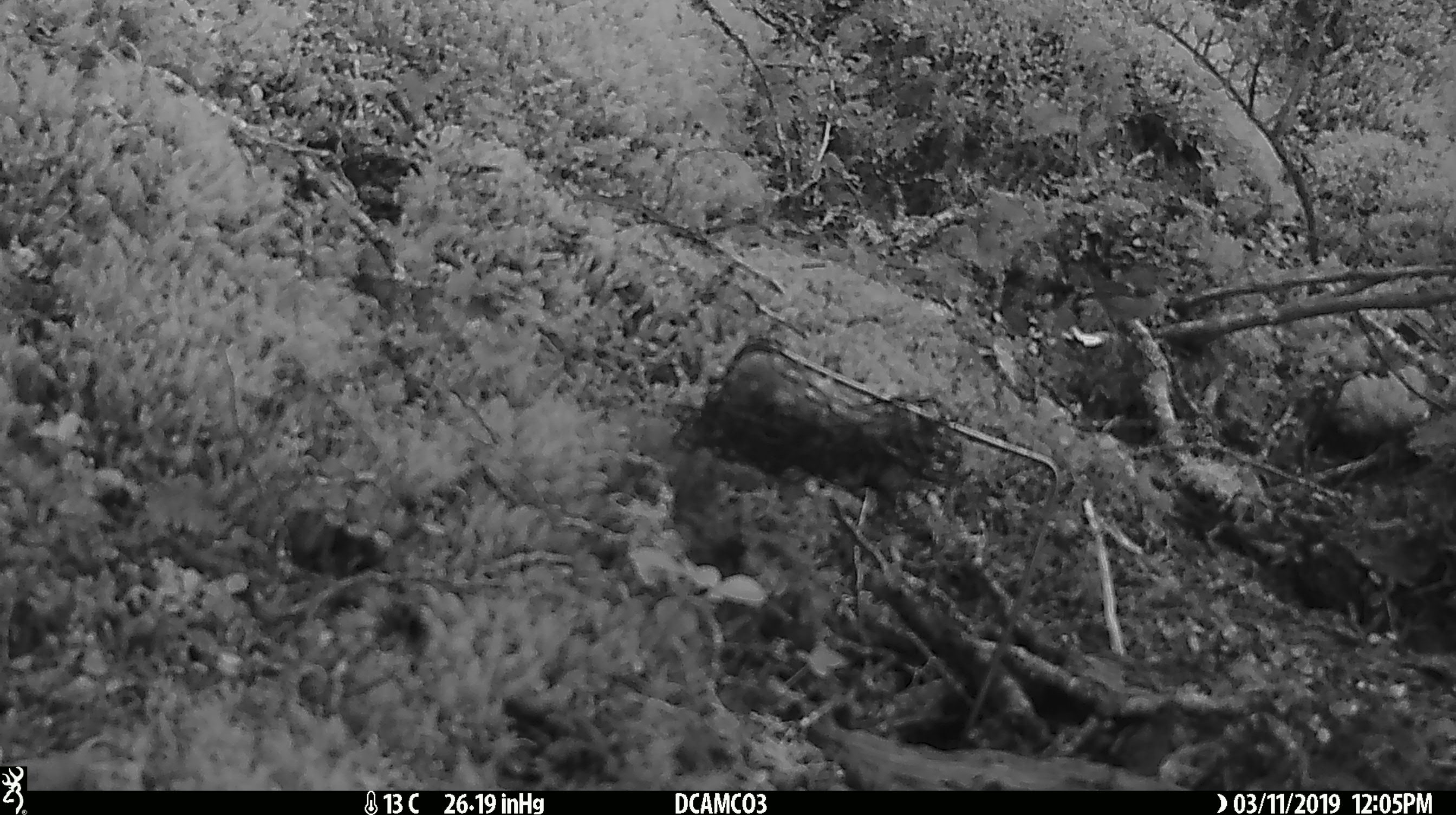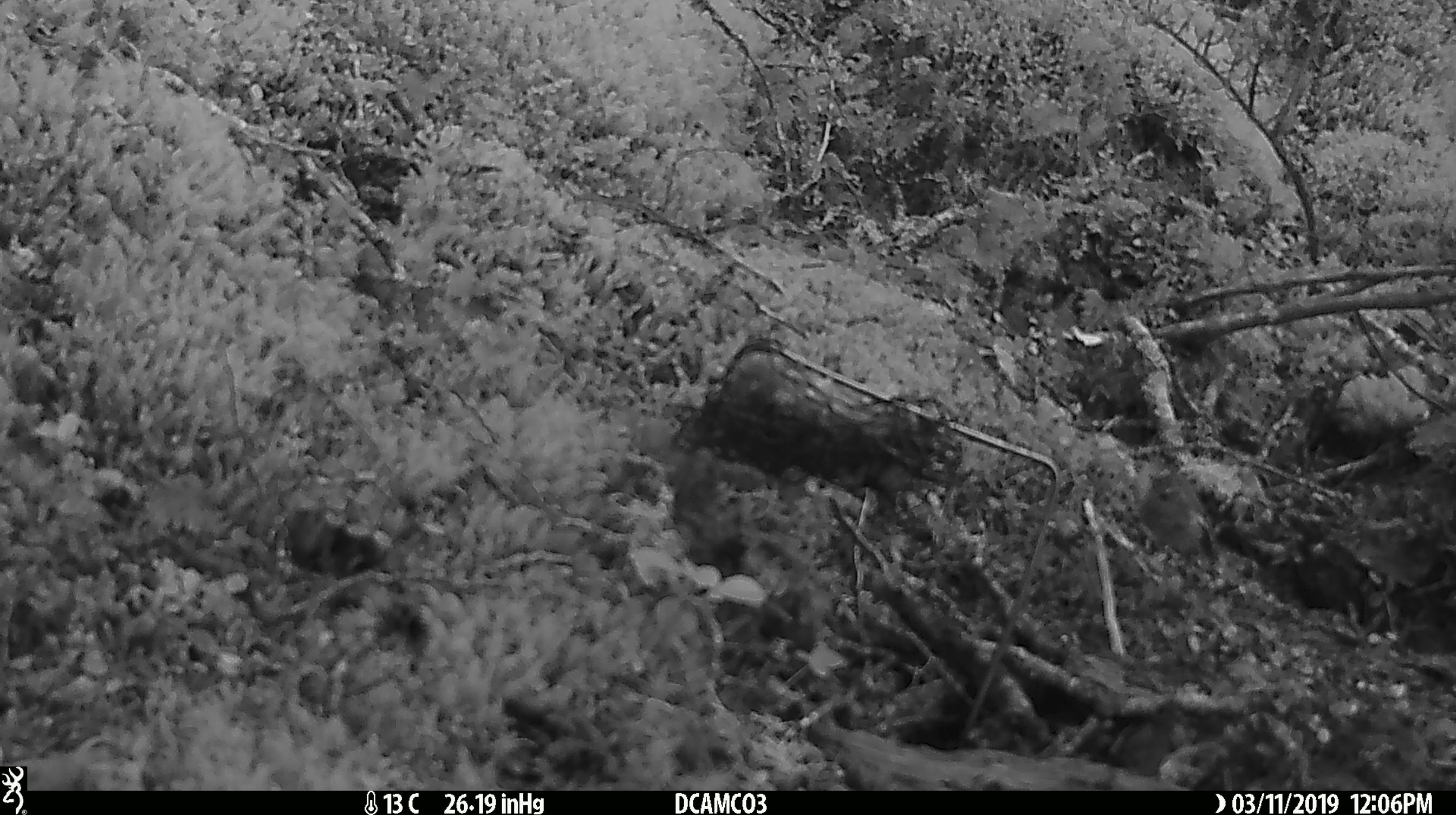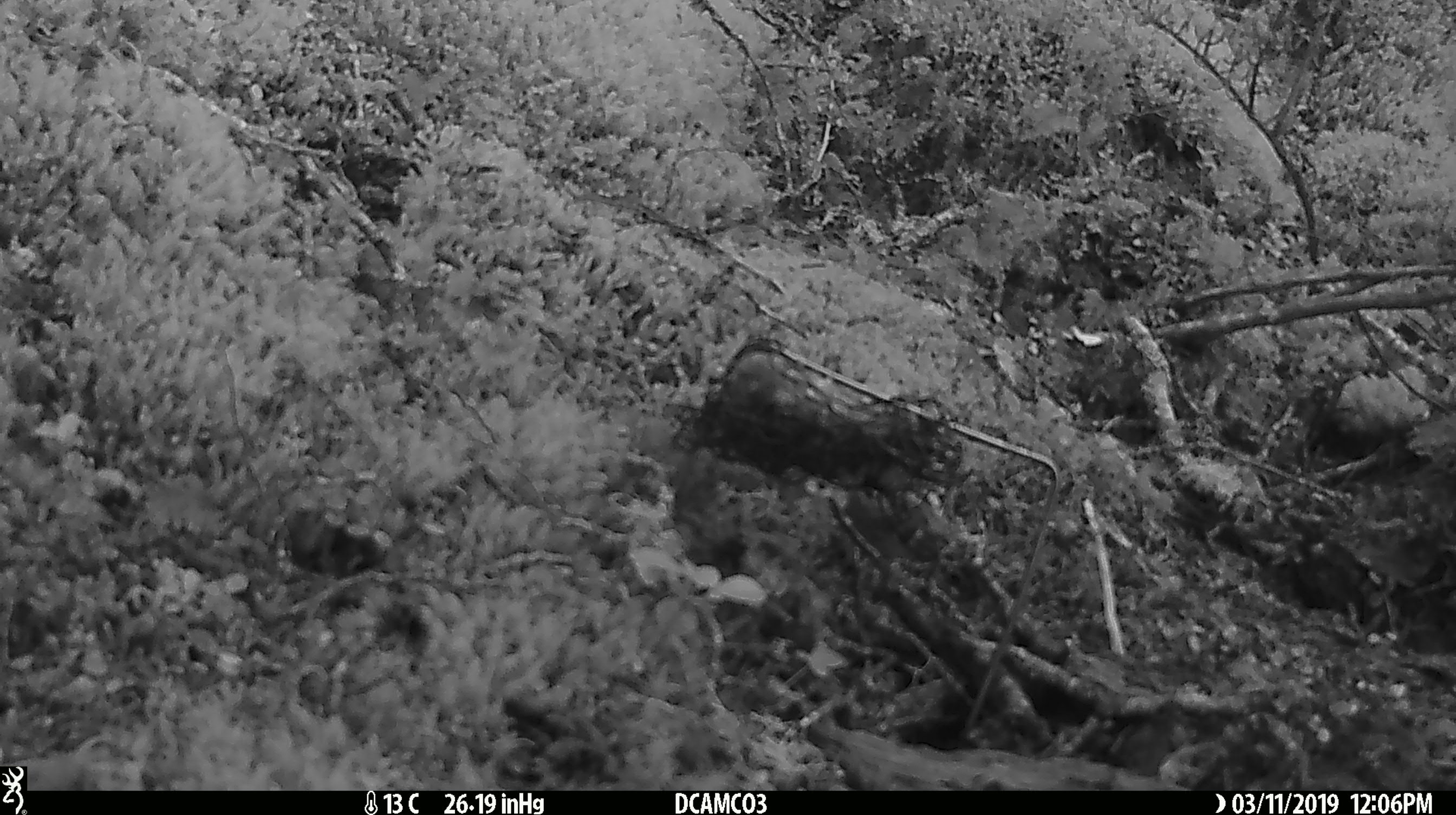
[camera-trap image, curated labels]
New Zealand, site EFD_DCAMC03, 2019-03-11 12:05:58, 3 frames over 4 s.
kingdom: Animalia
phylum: Chordata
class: Aves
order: Passeriformes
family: Acanthisittidae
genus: Acanthisitta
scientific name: Acanthisitta chloris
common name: rifleman